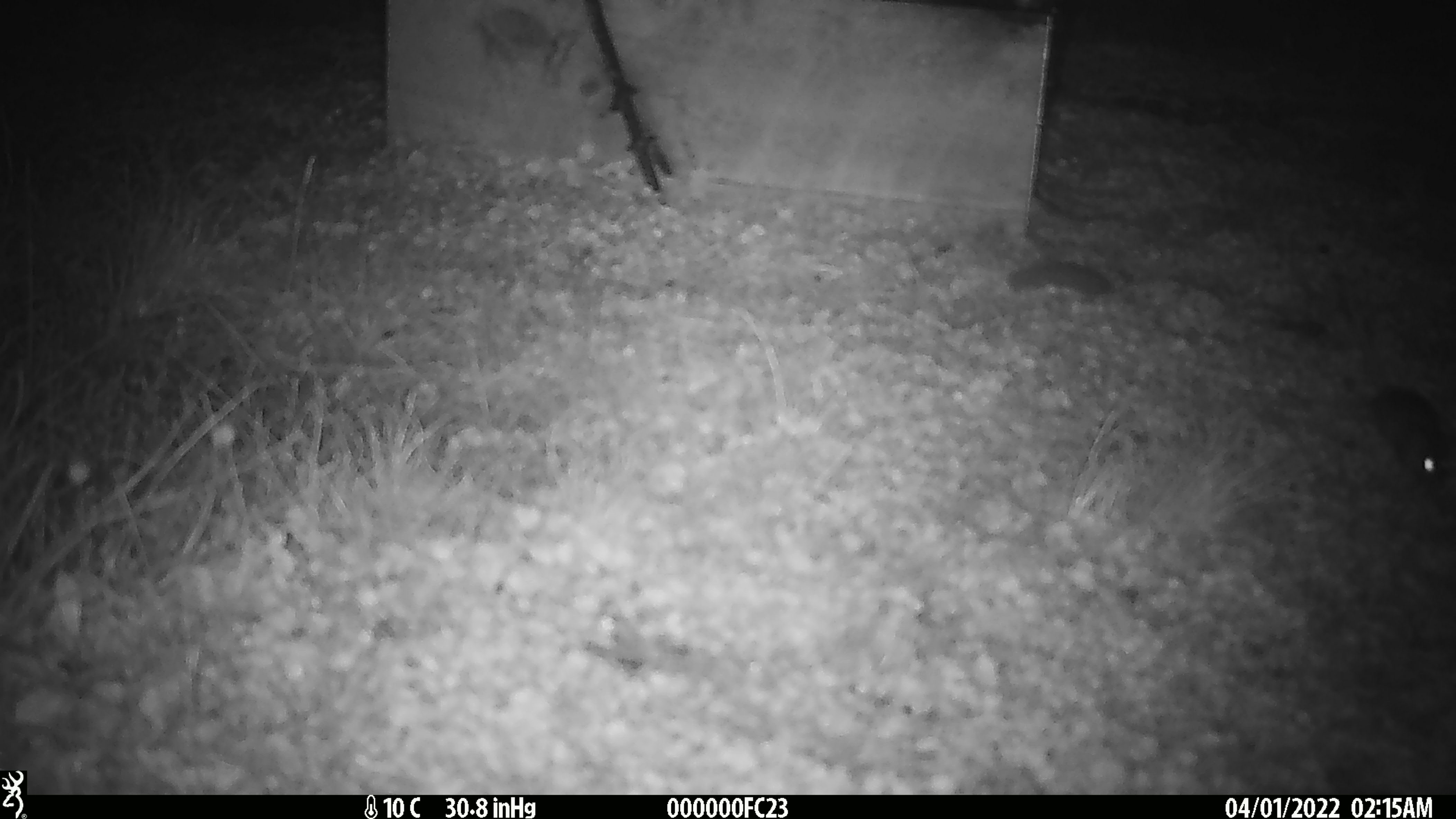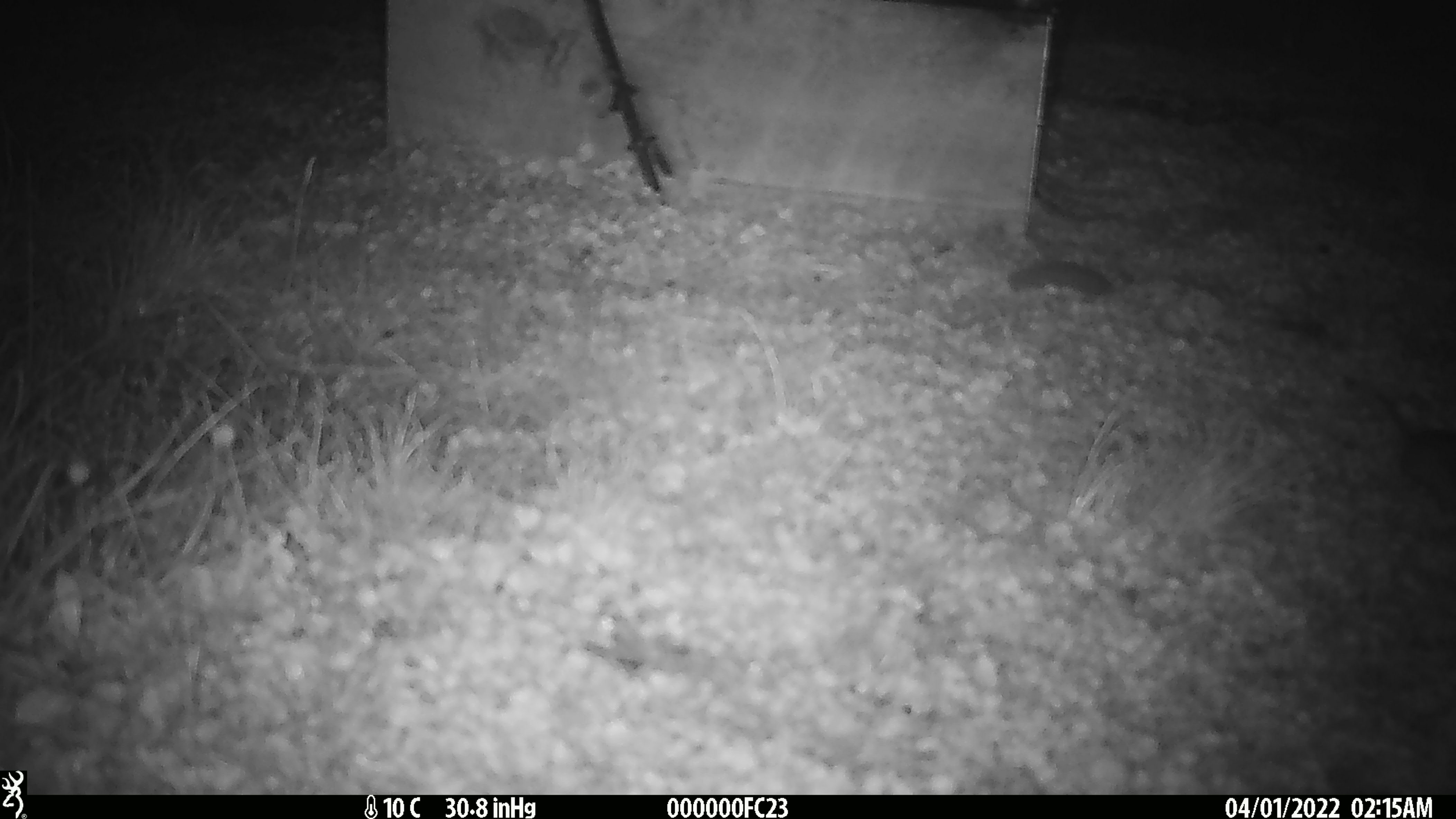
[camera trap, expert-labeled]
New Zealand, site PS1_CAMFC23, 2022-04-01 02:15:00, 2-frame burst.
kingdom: Animalia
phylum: Chordata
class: Mammalia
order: Rodentia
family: Muridae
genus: Mus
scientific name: Mus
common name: mouse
Mouse (Mus).